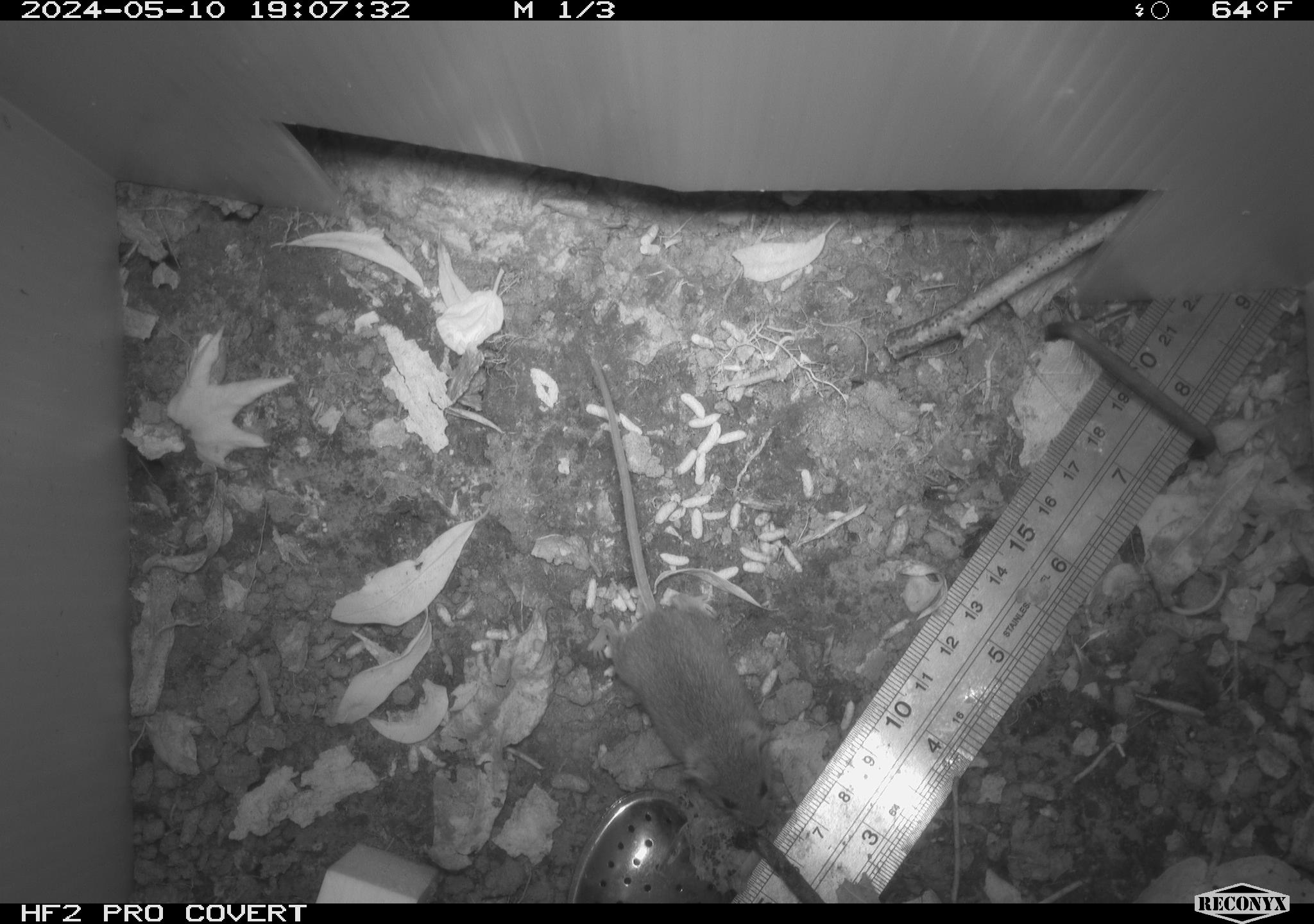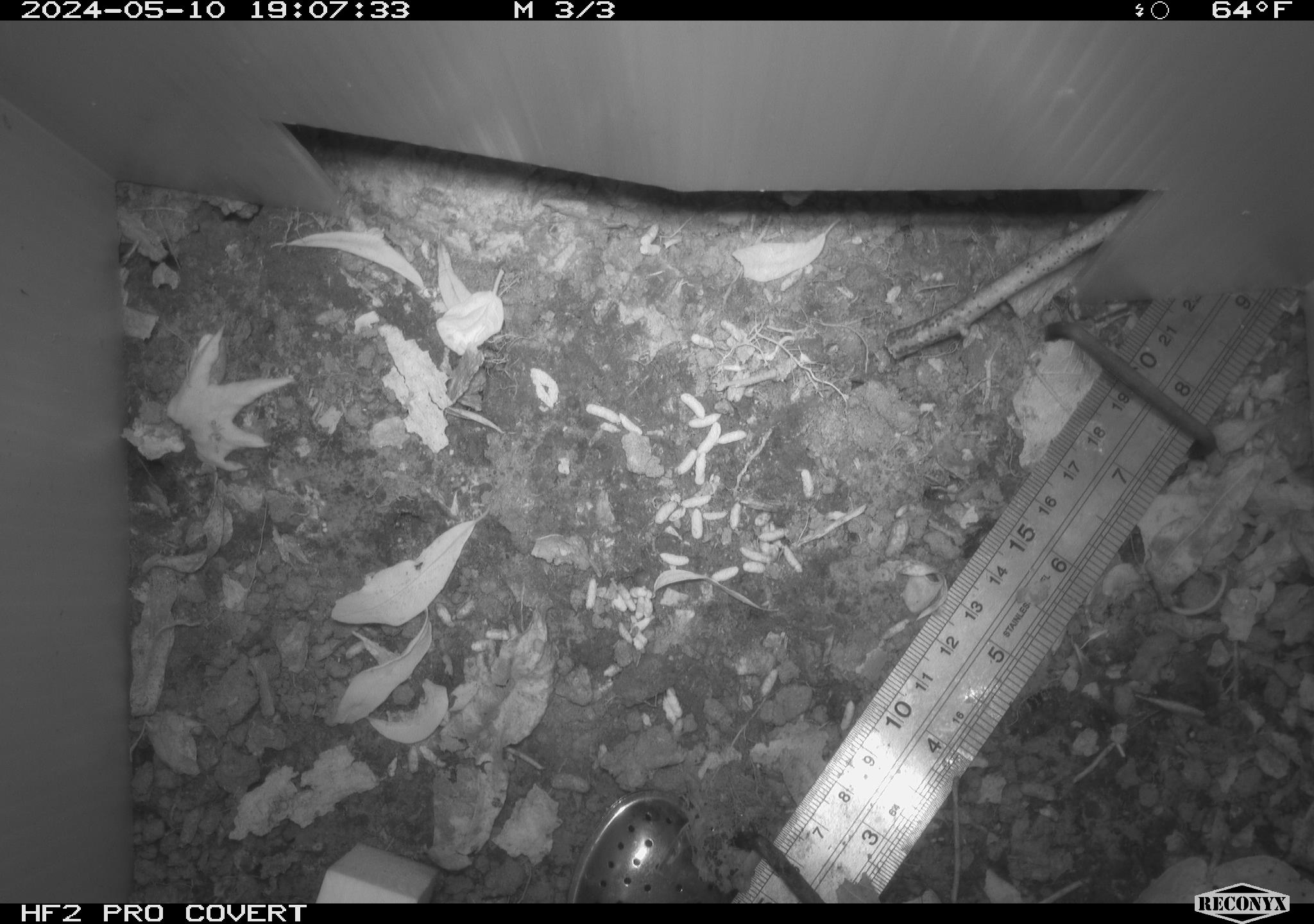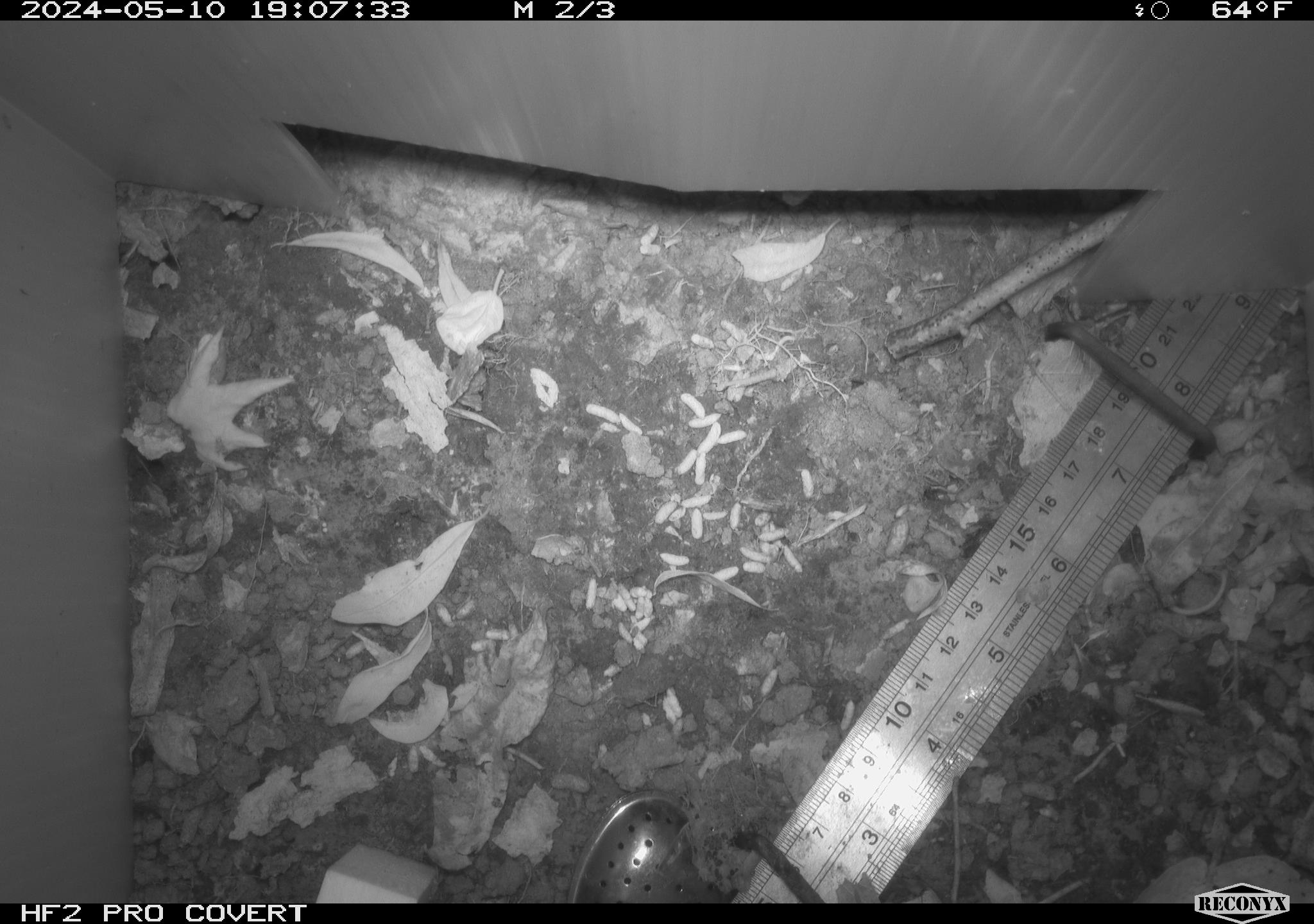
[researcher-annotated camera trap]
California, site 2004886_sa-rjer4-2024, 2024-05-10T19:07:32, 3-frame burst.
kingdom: Animalia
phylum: Chordata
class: Mammalia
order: Rodentia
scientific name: Rodentia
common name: mouse species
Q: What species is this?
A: Mouse species (Rodentia).